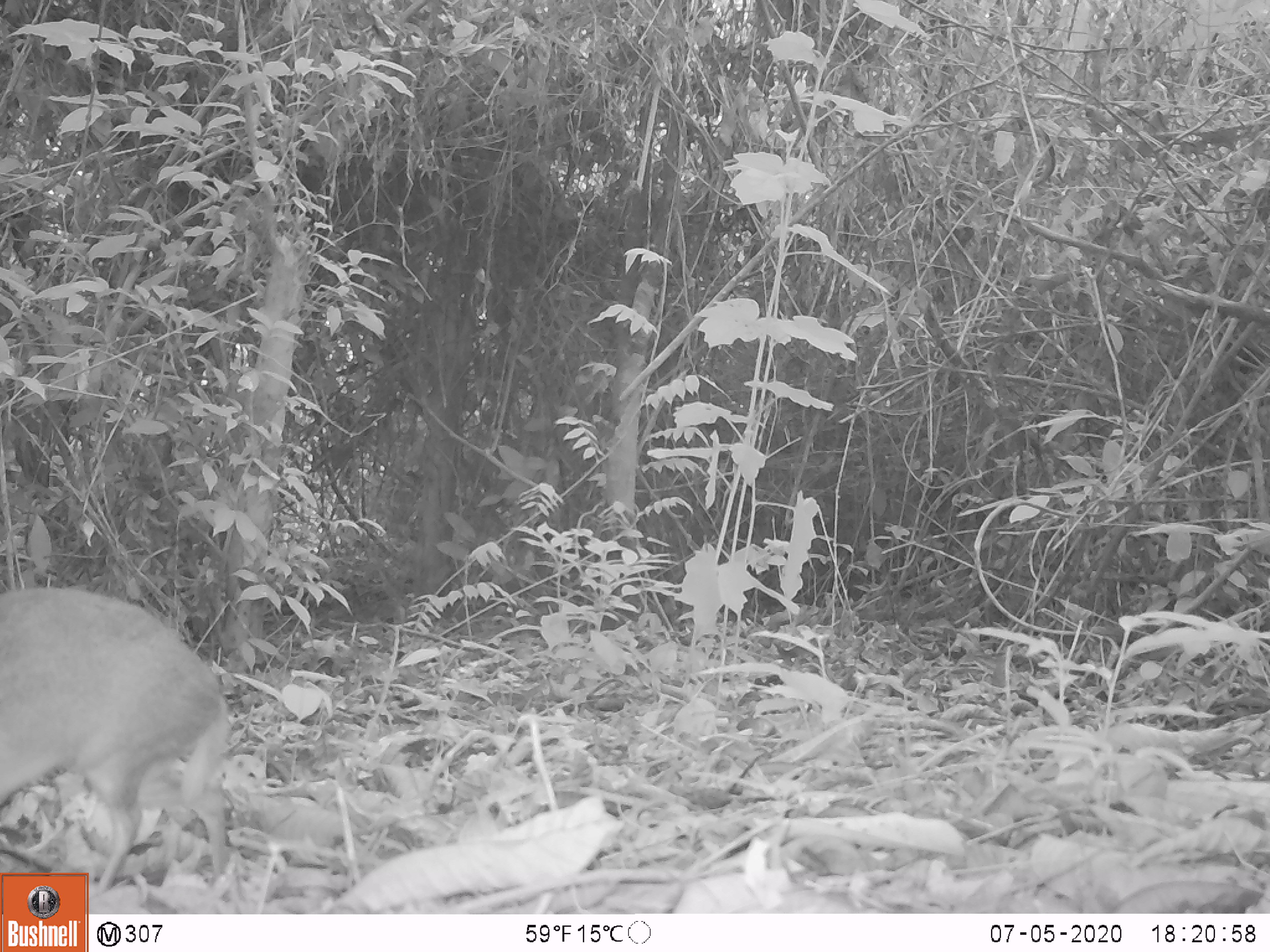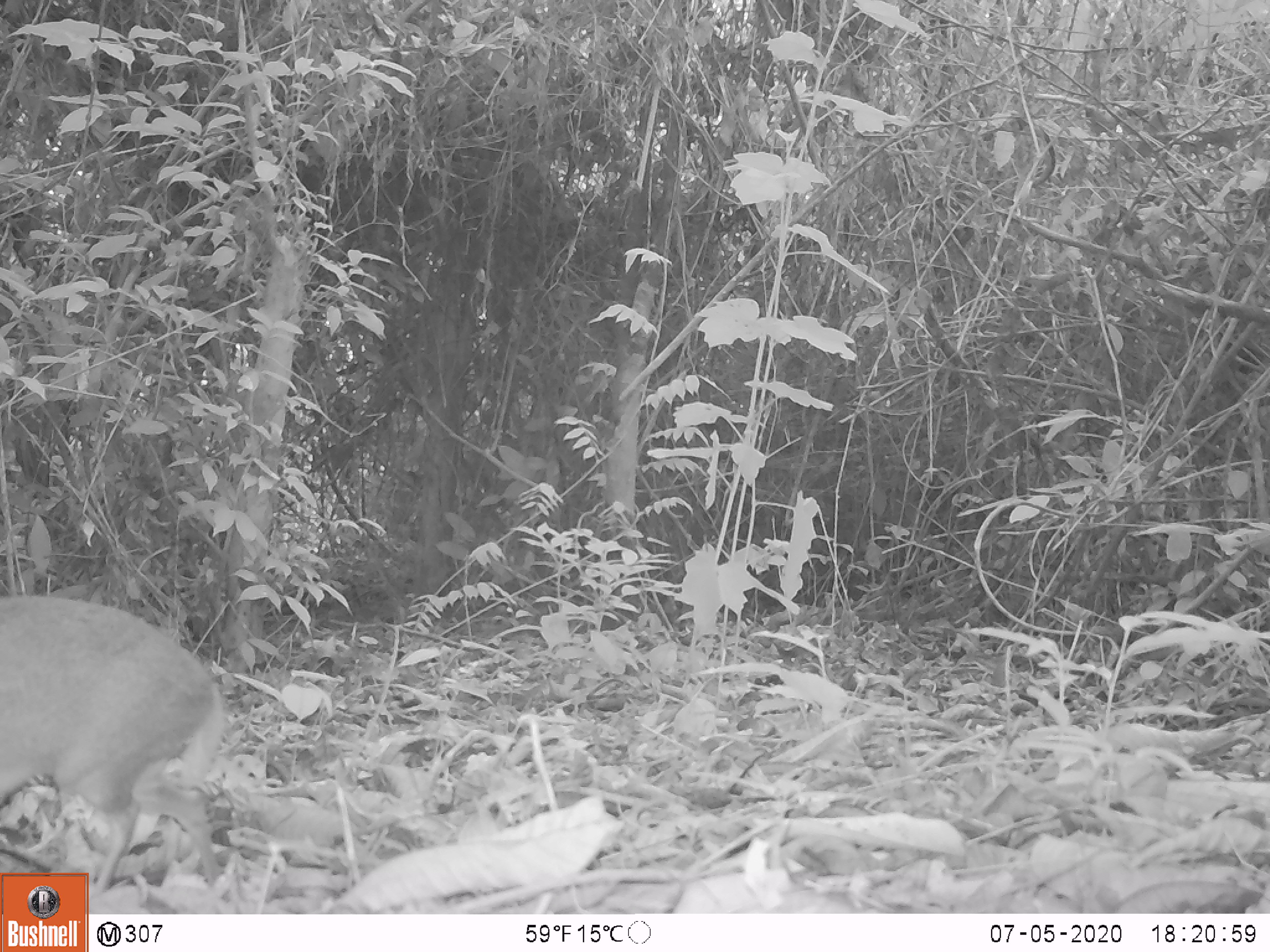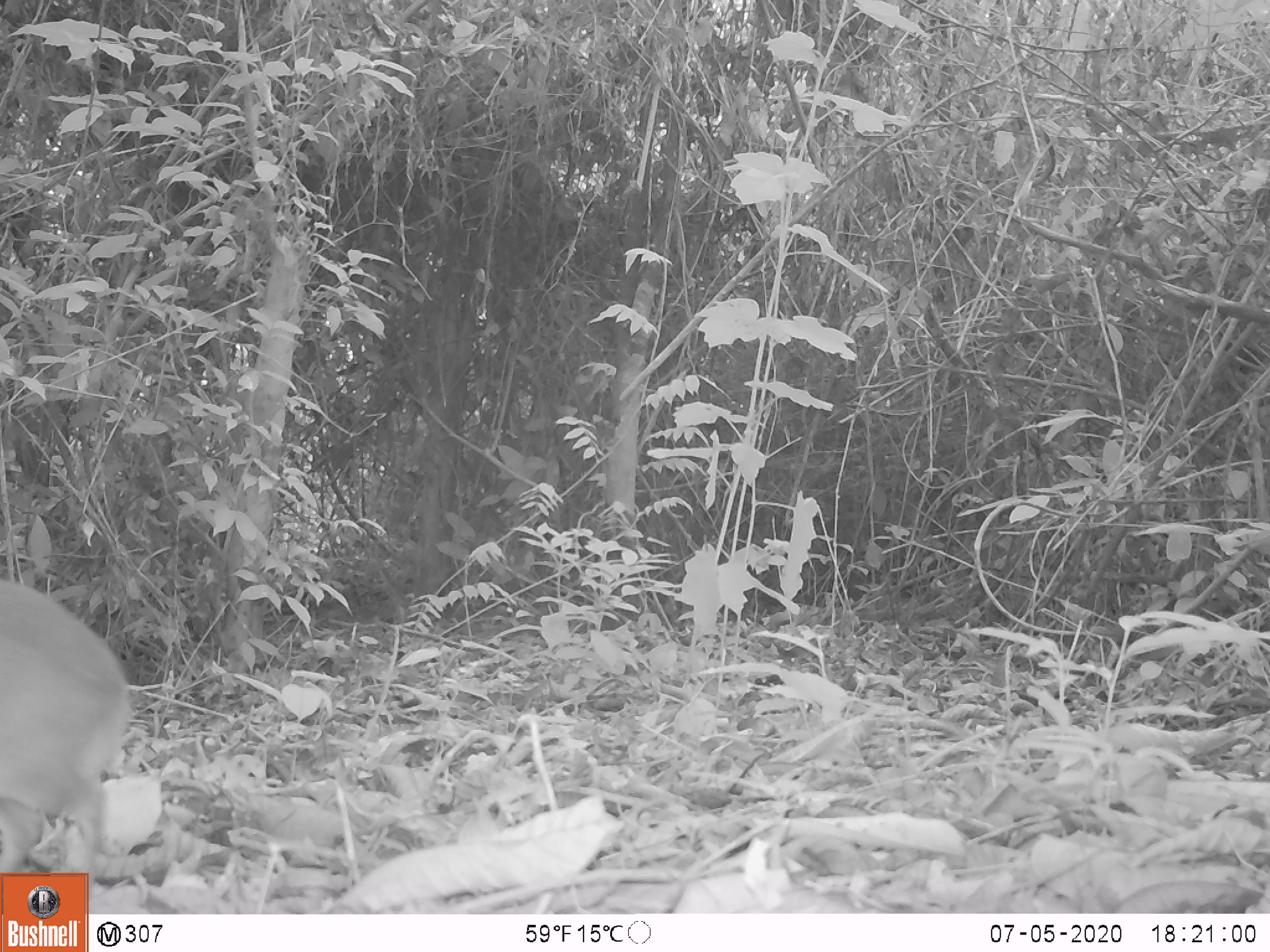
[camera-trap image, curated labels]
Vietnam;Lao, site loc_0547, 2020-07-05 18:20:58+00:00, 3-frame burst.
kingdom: Animalia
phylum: Chordata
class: Mammalia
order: Artiodactyla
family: Tragulidae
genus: Moschiola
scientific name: Moschiola meminna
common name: chevrotain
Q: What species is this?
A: Chevrotain (Moschiola meminna).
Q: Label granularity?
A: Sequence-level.